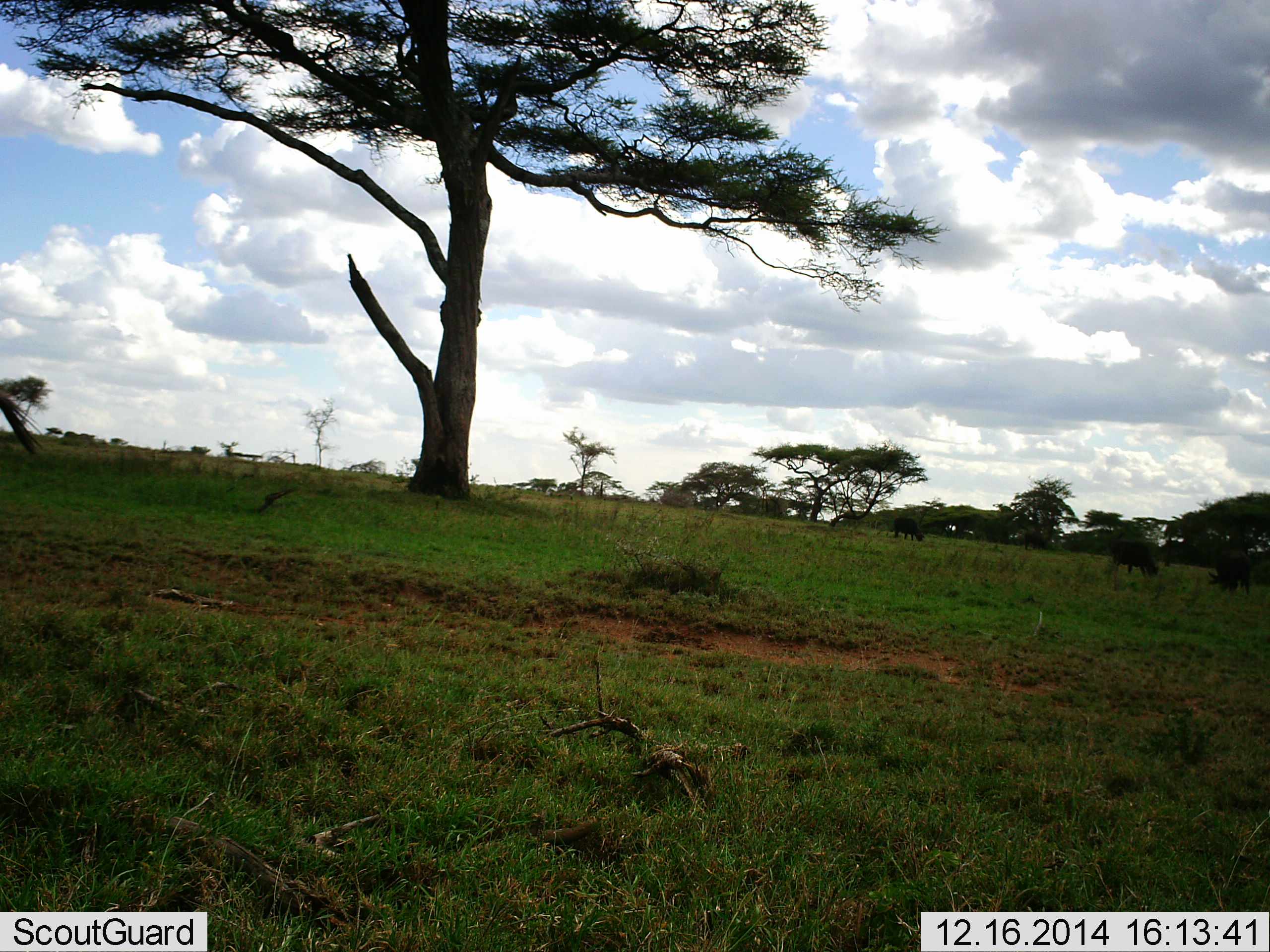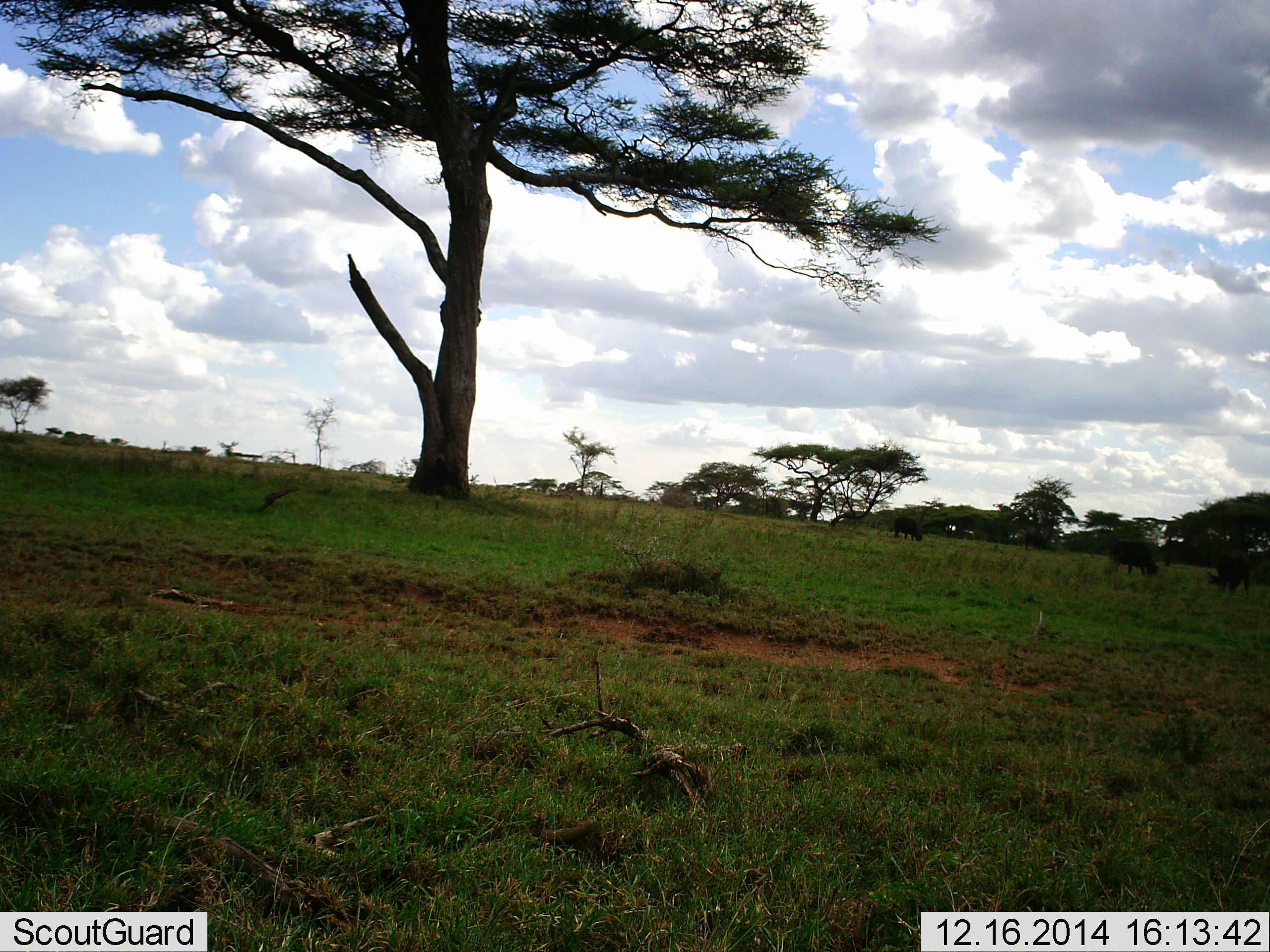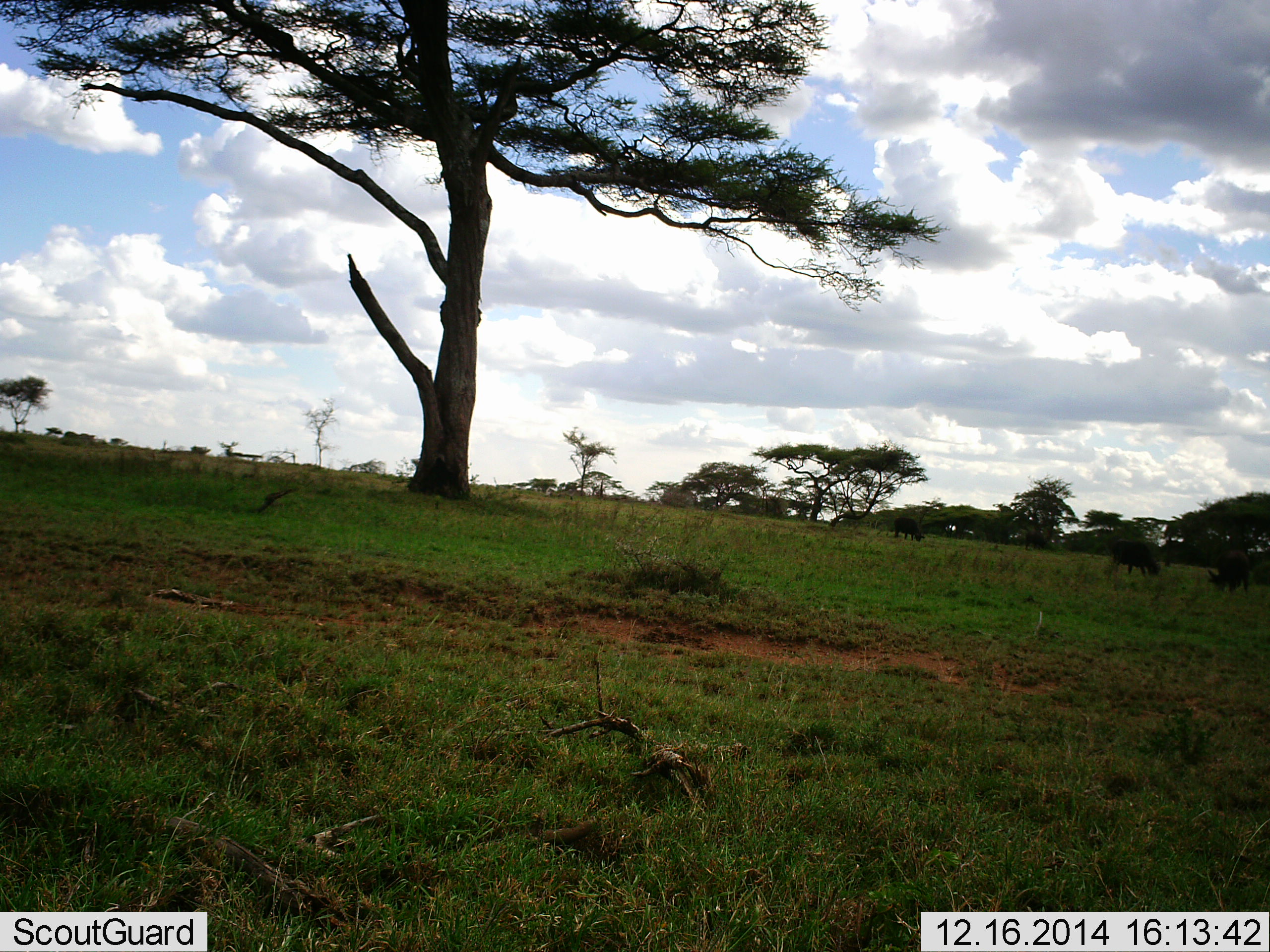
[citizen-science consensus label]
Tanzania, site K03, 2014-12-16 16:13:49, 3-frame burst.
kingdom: Animalia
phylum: Chordata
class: Mammalia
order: Artiodactyla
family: Bovidae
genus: Connochaetes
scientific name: Connochaetes taurinus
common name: blue wildebeest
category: wildebeest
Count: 4.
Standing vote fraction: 12%.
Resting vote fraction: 0%.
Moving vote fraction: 62%.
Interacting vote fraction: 0%.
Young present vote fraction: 0%.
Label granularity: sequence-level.